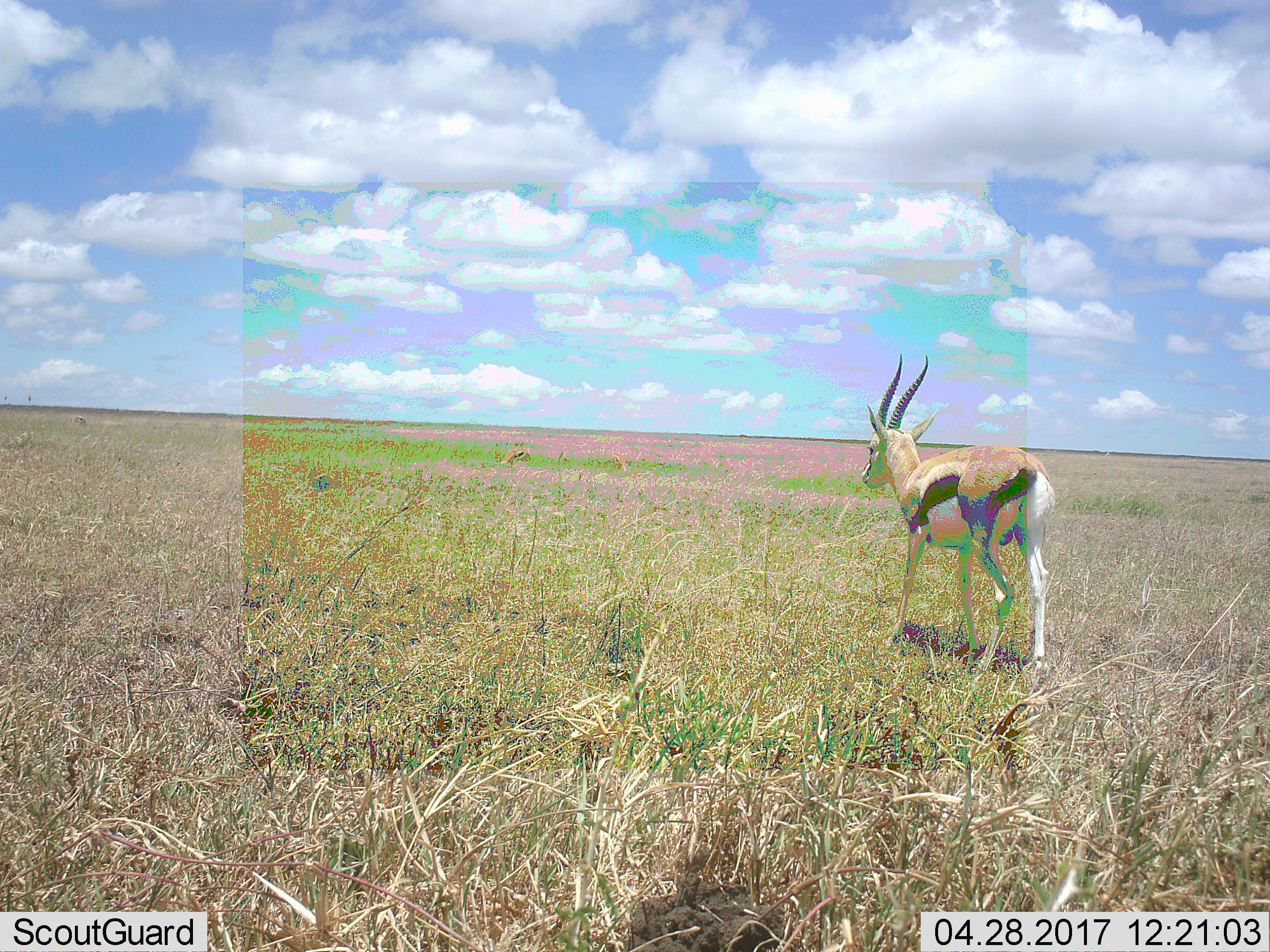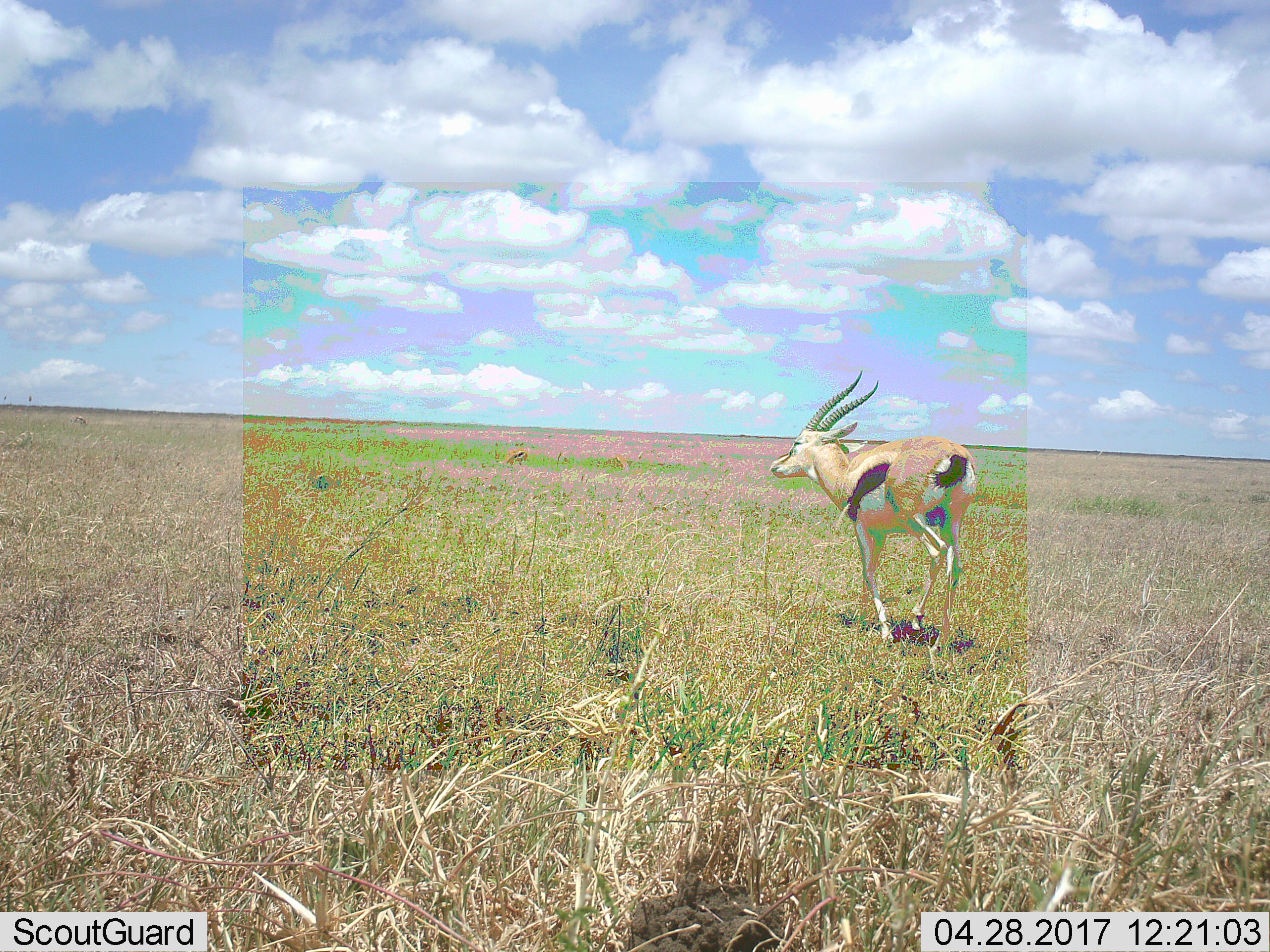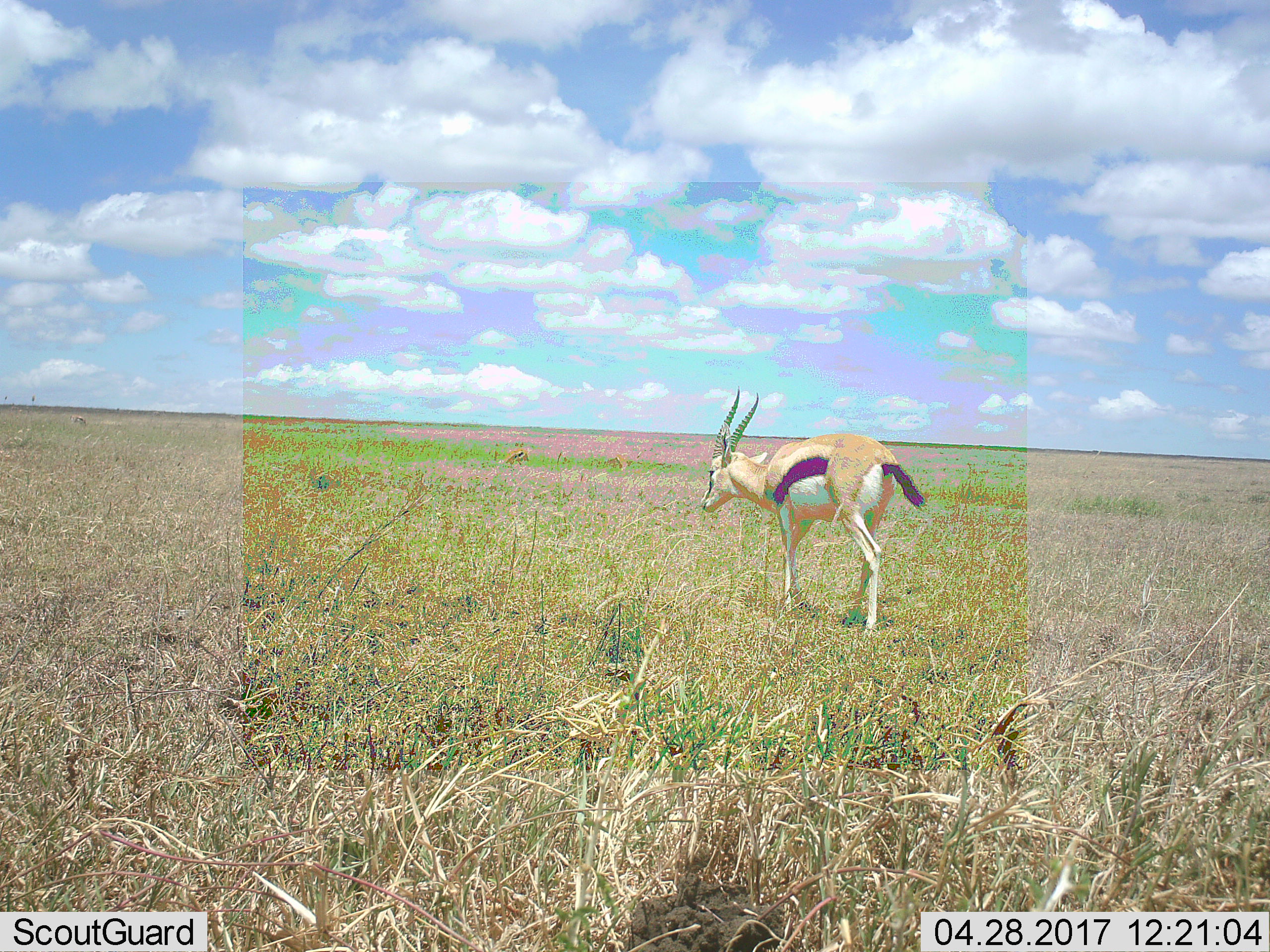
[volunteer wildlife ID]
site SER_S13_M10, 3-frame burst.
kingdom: Animalia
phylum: Chordata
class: Mammalia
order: Artiodactyla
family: Bovidae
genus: Eudorcas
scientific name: Eudorcas thomsonii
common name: thomson's gazelle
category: gazellethomsons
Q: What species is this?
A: Gazellethomsons (thomson's gazelle) (Eudorcas thomsonii).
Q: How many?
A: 3.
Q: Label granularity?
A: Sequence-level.